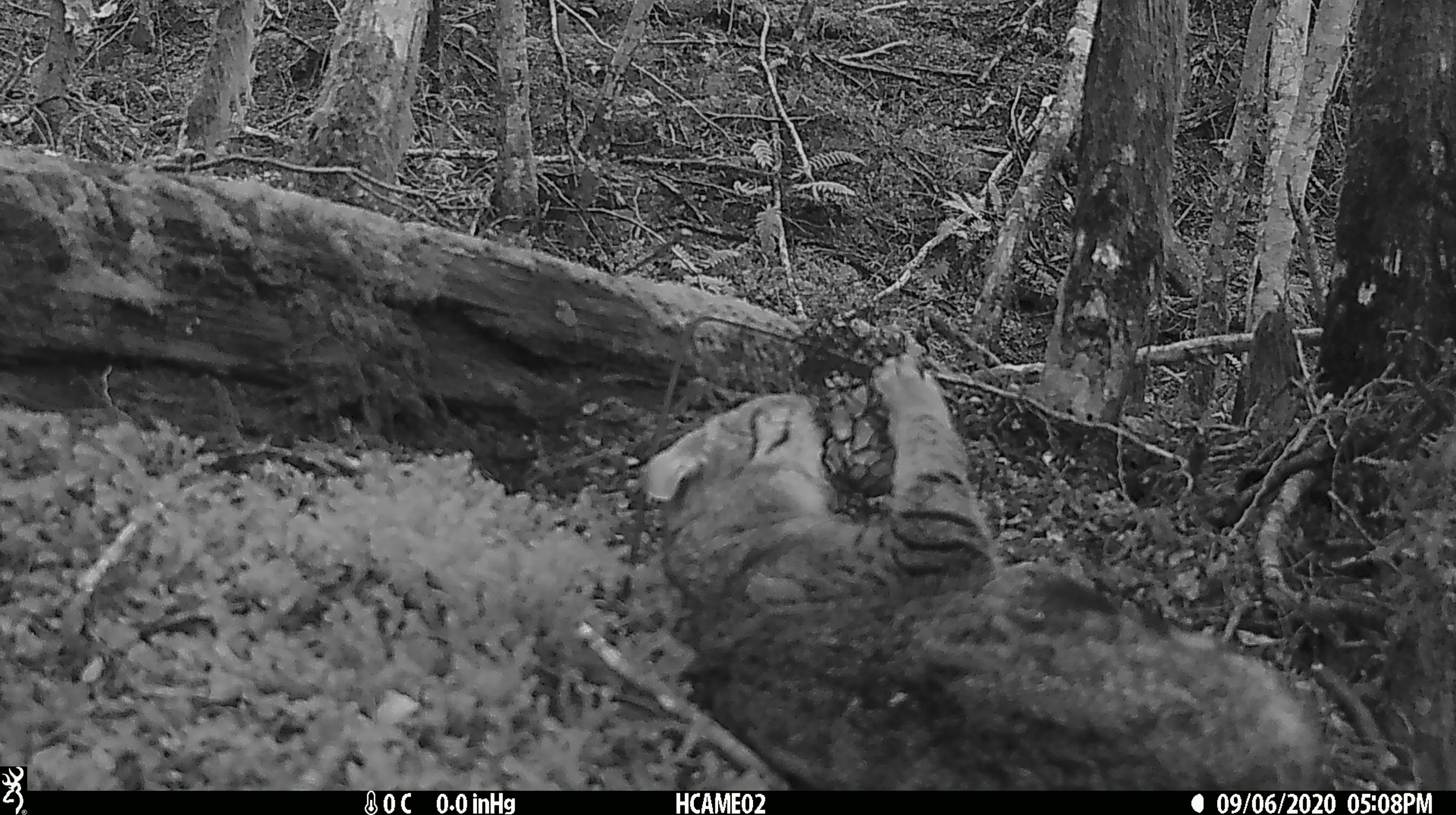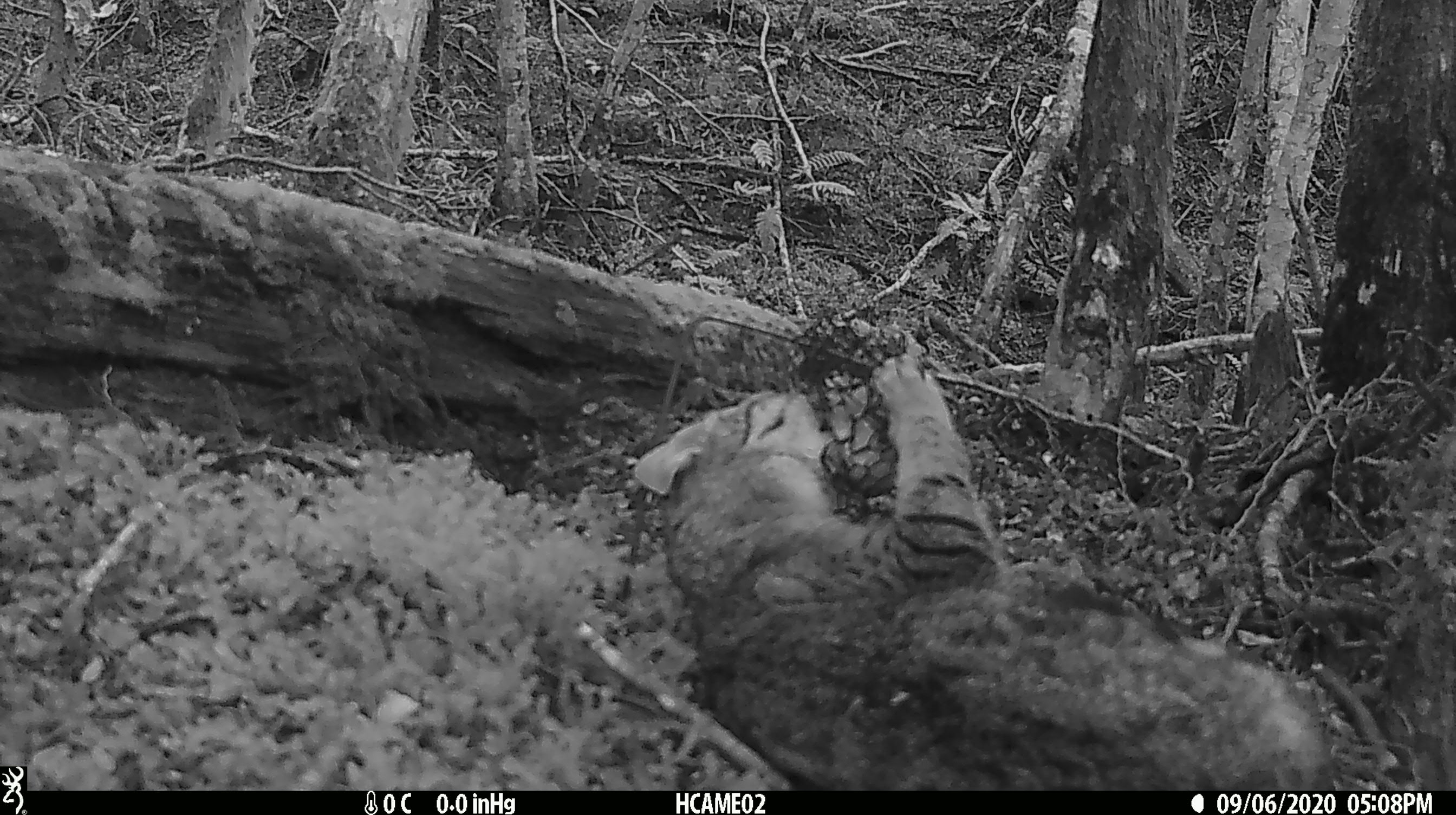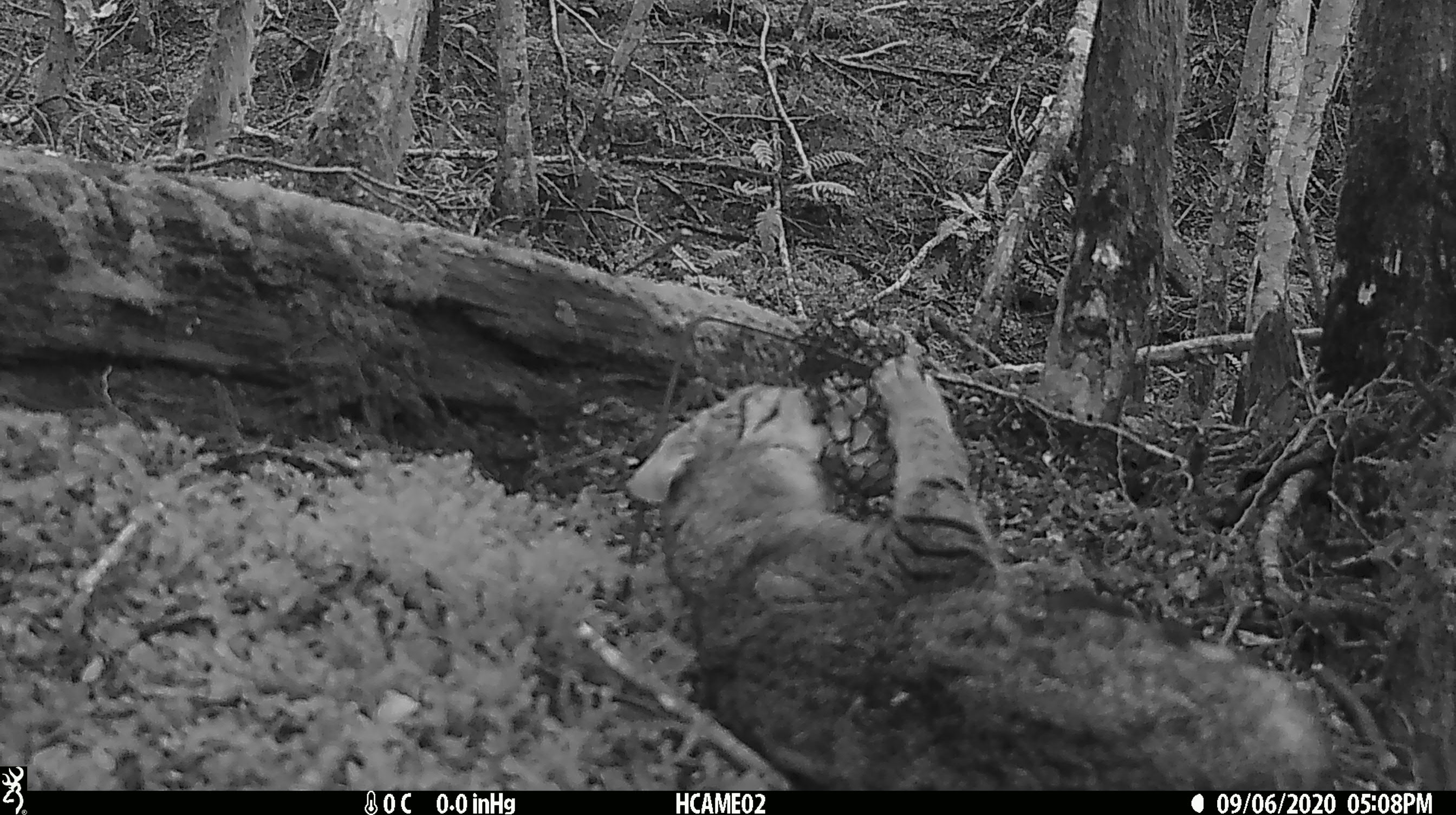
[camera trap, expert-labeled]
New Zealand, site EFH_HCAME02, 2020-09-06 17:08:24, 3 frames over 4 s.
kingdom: Animalia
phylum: Chordata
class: Mammalia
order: Carnivora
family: Felidae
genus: Felis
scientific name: Felis catus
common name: domestic cat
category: cat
Cat (domestic cat) (Felis catus).